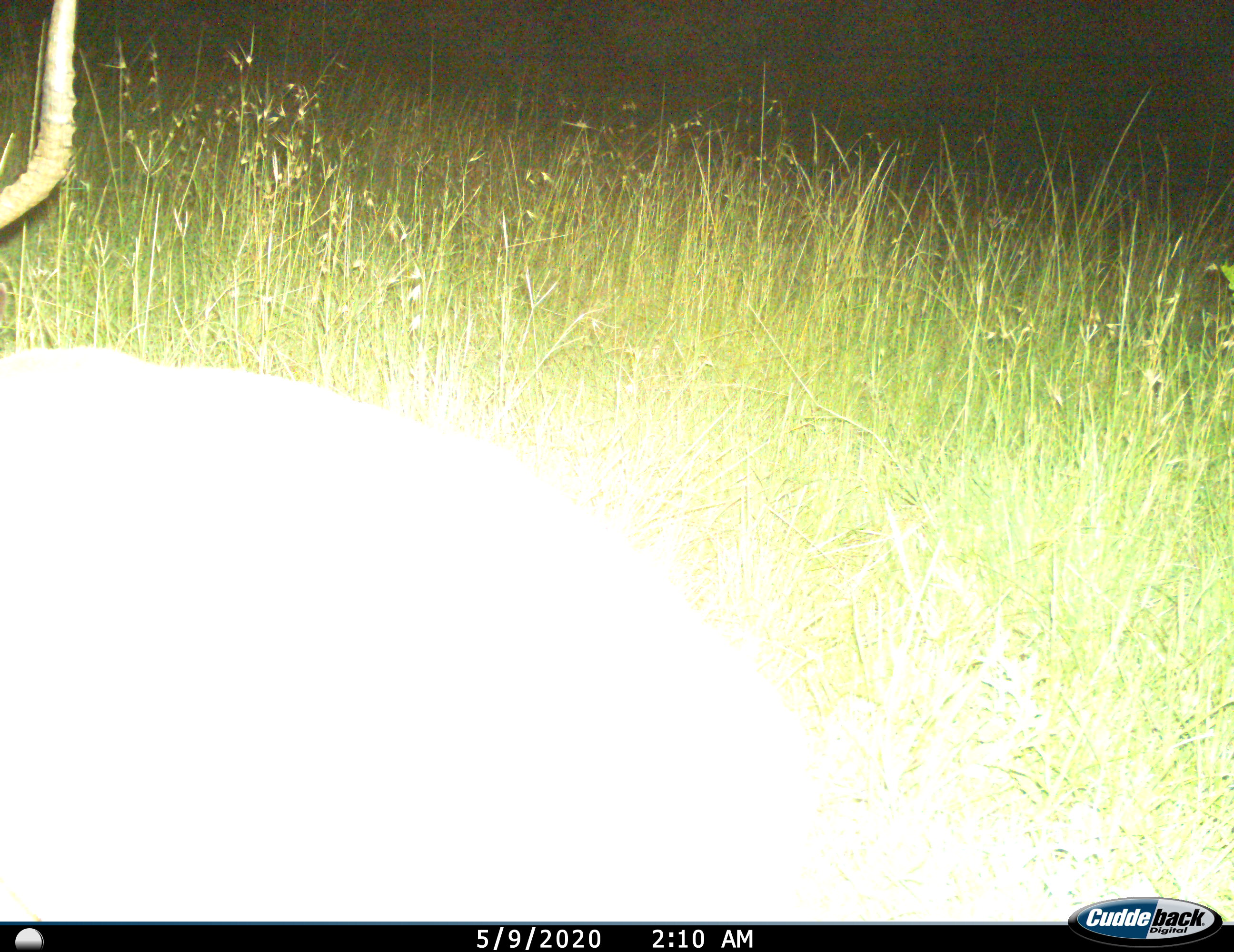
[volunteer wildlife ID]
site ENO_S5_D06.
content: unidentified animal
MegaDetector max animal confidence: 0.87